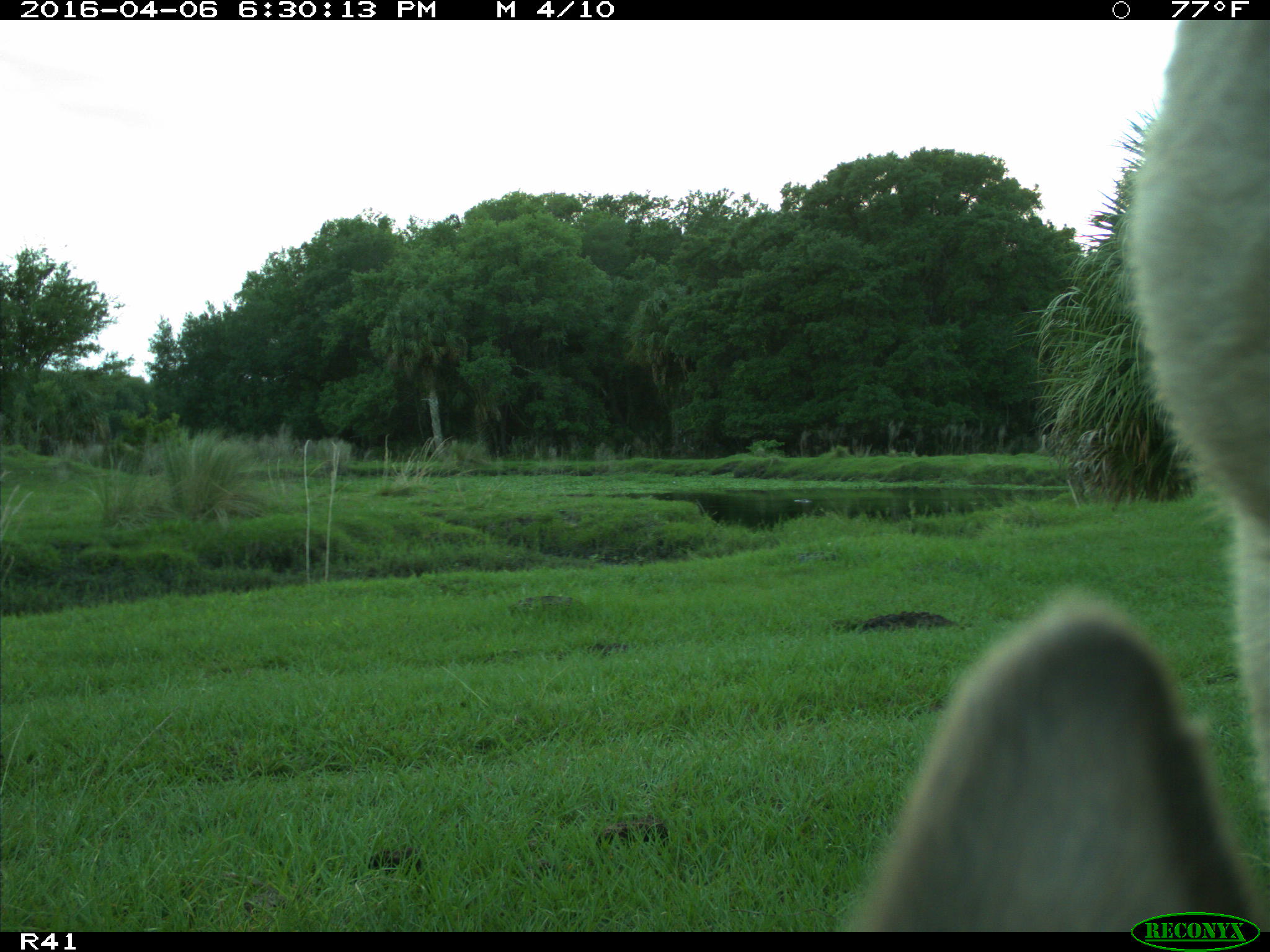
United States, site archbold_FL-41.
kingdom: Animalia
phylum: Chordata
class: Mammalia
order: Artiodactyla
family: Bovidae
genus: Bos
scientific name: Bos taurus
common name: domestic cow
Bos taurus (domestic cow).